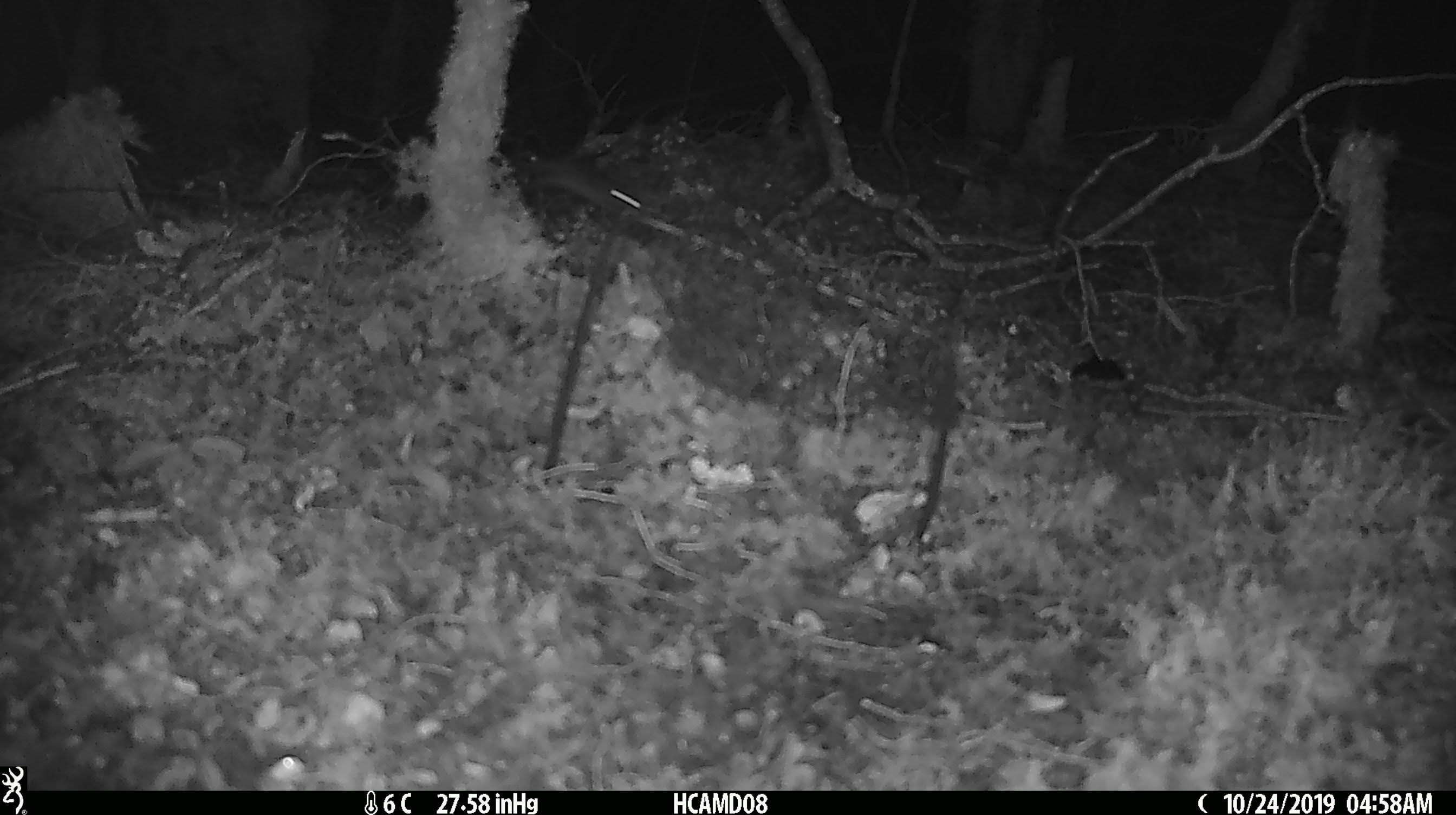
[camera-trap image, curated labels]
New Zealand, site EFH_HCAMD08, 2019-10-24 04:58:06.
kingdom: Animalia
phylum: Chordata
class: Mammalia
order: Rodentia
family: Muridae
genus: Mus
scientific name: Mus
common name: mouse